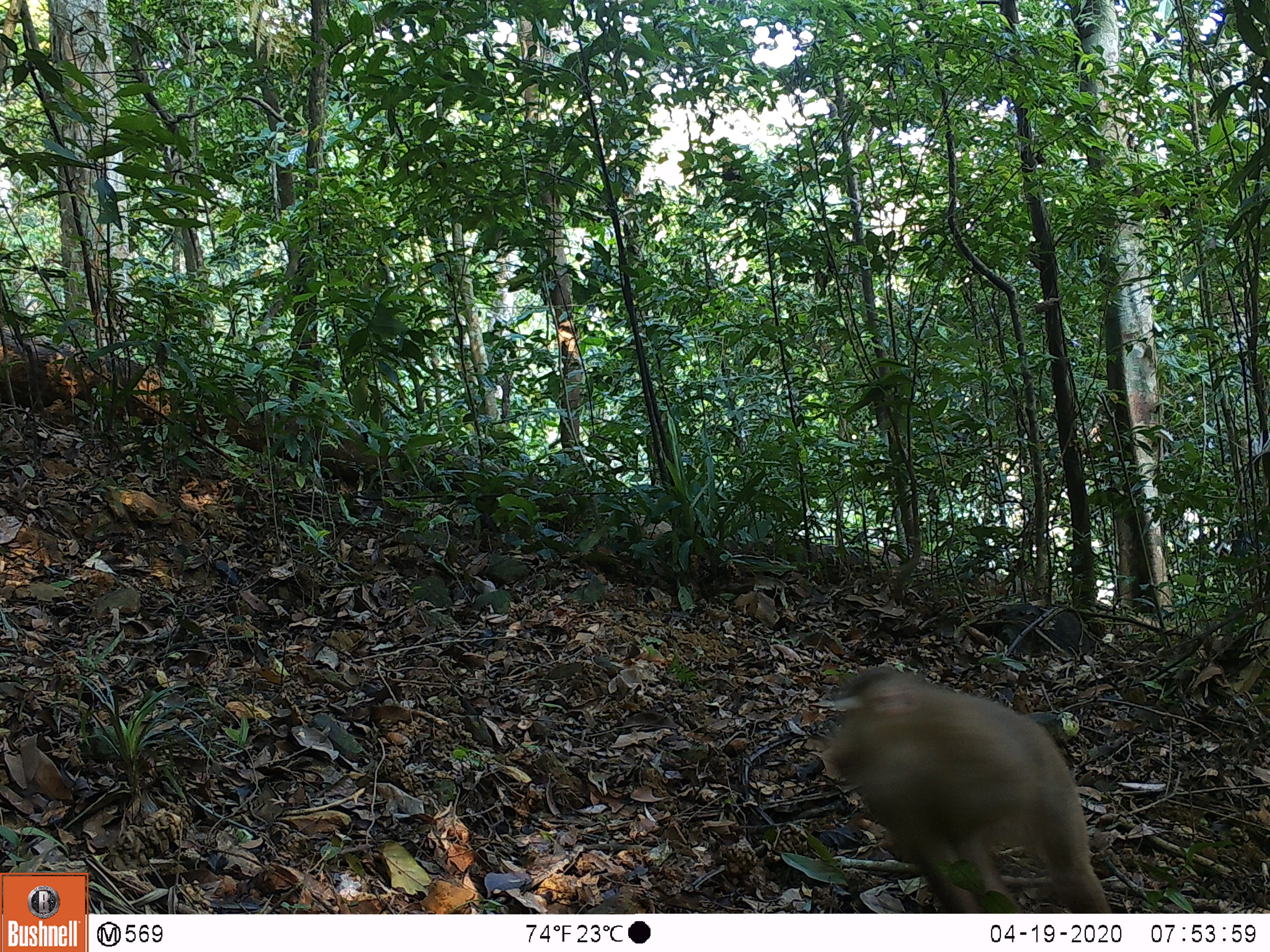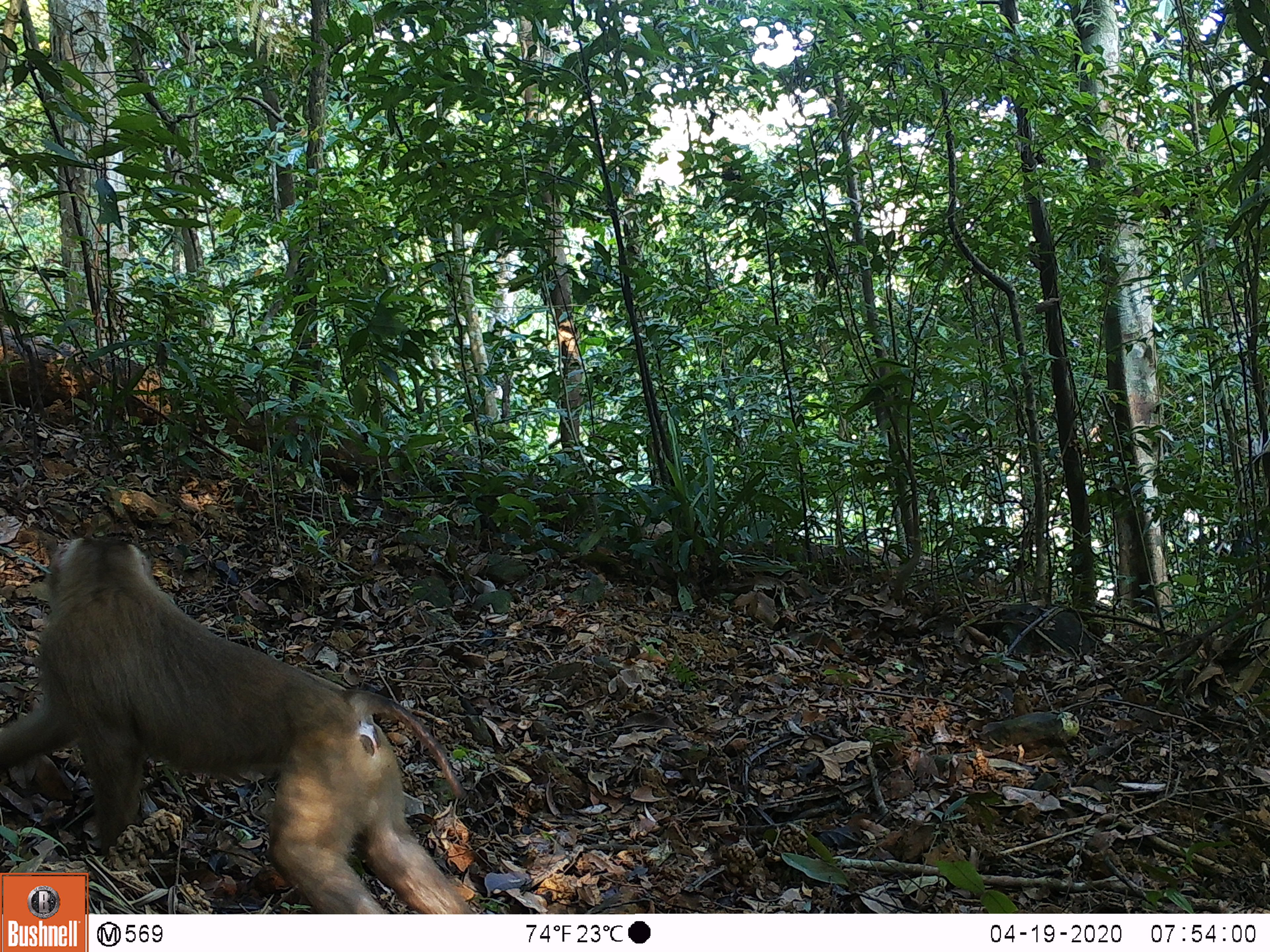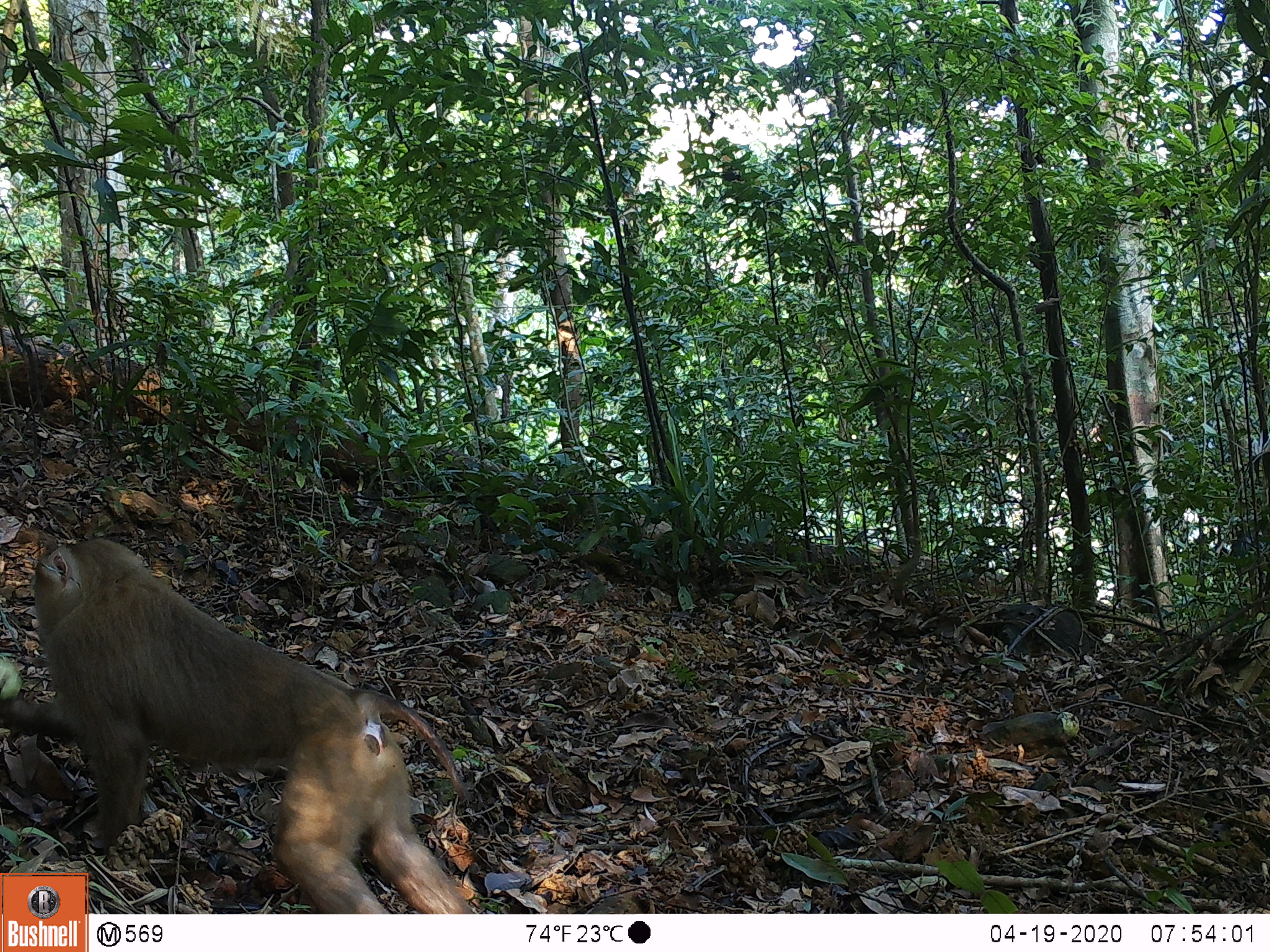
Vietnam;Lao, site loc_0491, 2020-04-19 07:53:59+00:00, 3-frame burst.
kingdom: Animalia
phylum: Chordata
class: Mammalia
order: Primates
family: Cercopithecidae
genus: Macaca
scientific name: Macaca nemestrina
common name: pig-tailed macaque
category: pig tailed macaque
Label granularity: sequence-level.